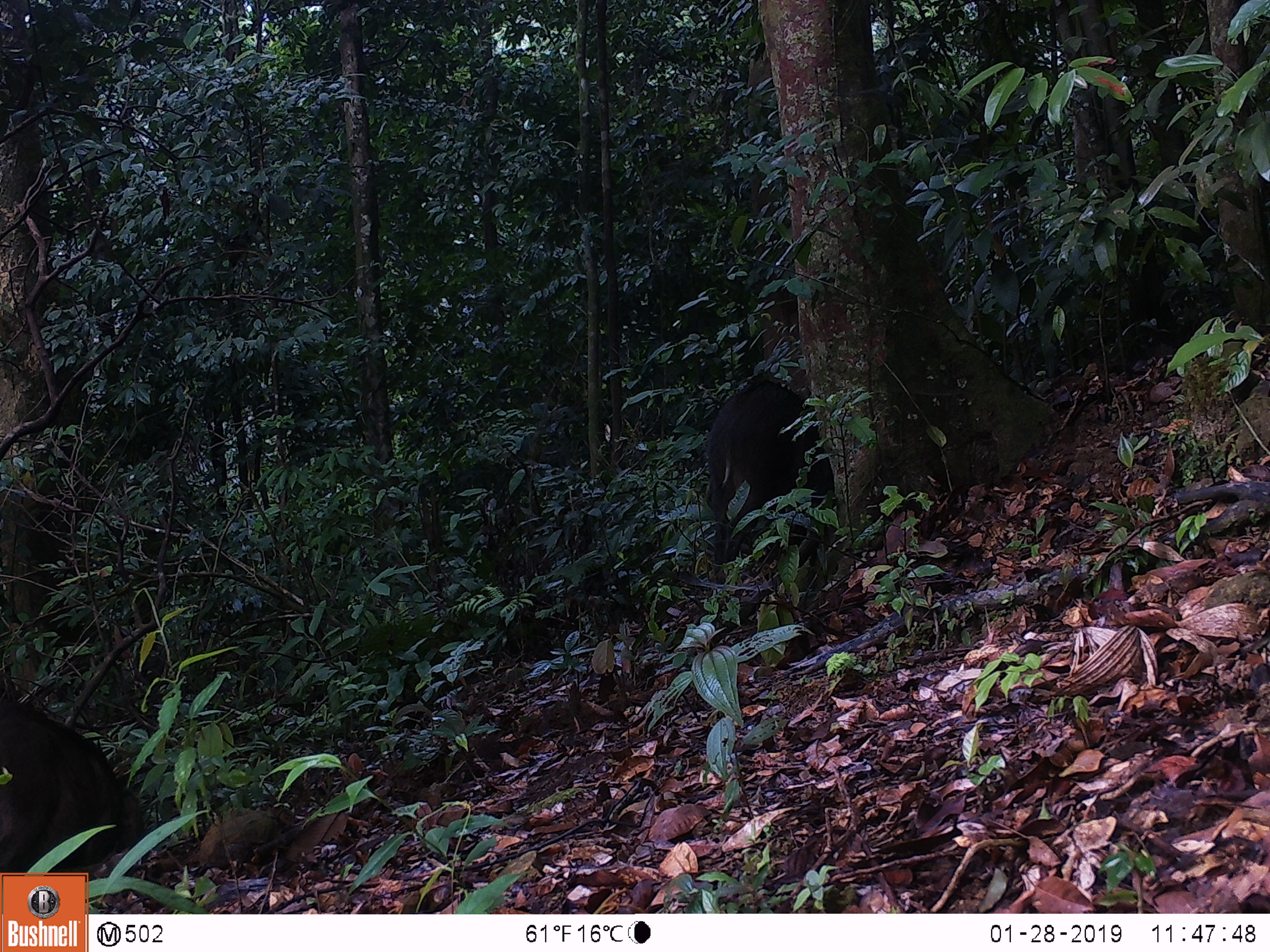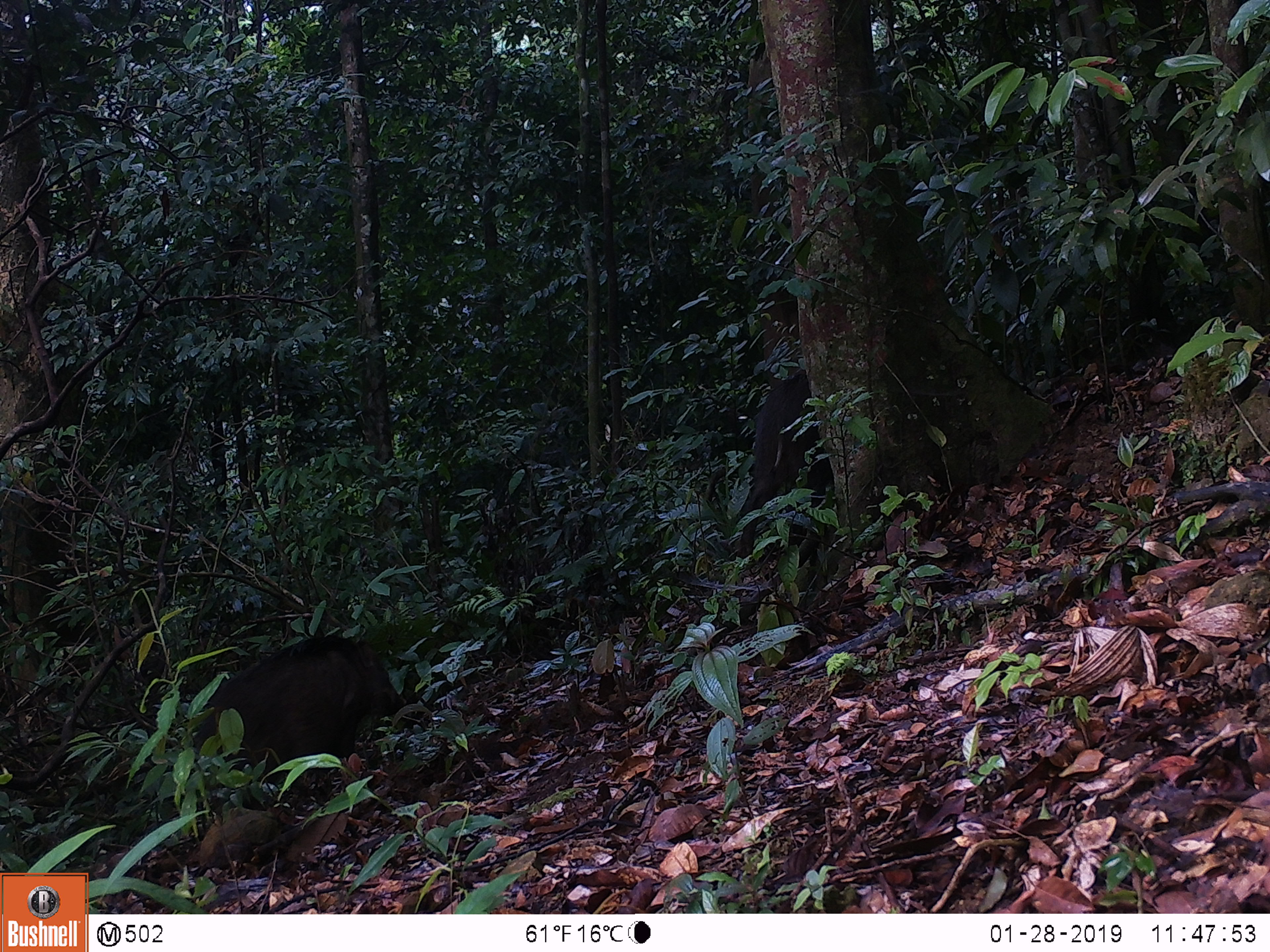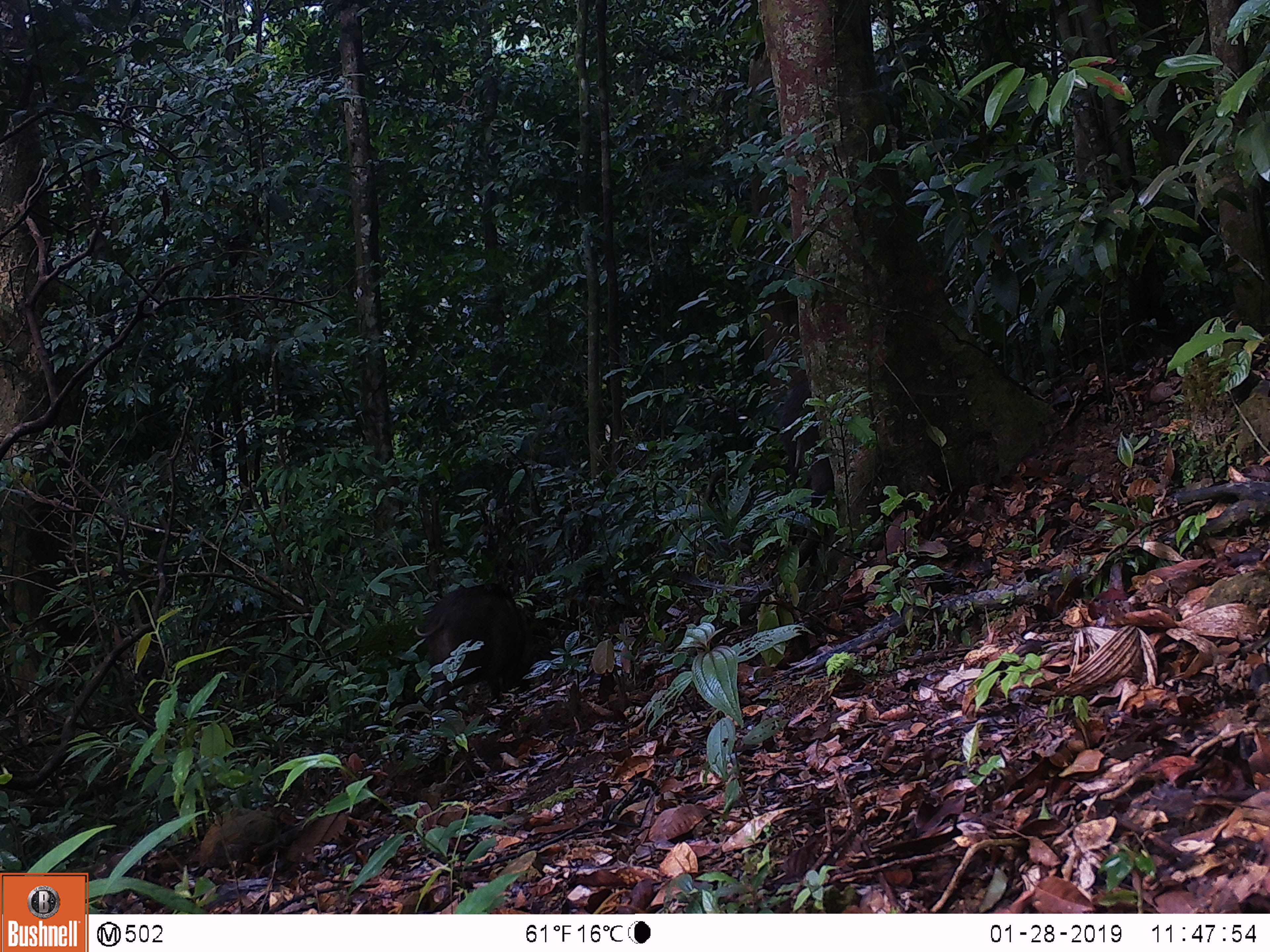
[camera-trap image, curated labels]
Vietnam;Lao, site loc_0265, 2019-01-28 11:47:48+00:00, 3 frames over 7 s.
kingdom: Animalia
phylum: Chordata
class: Mammalia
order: Artiodactyla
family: Suidae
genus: Sus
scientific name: Sus scrofa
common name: eurasian wild pig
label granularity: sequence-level